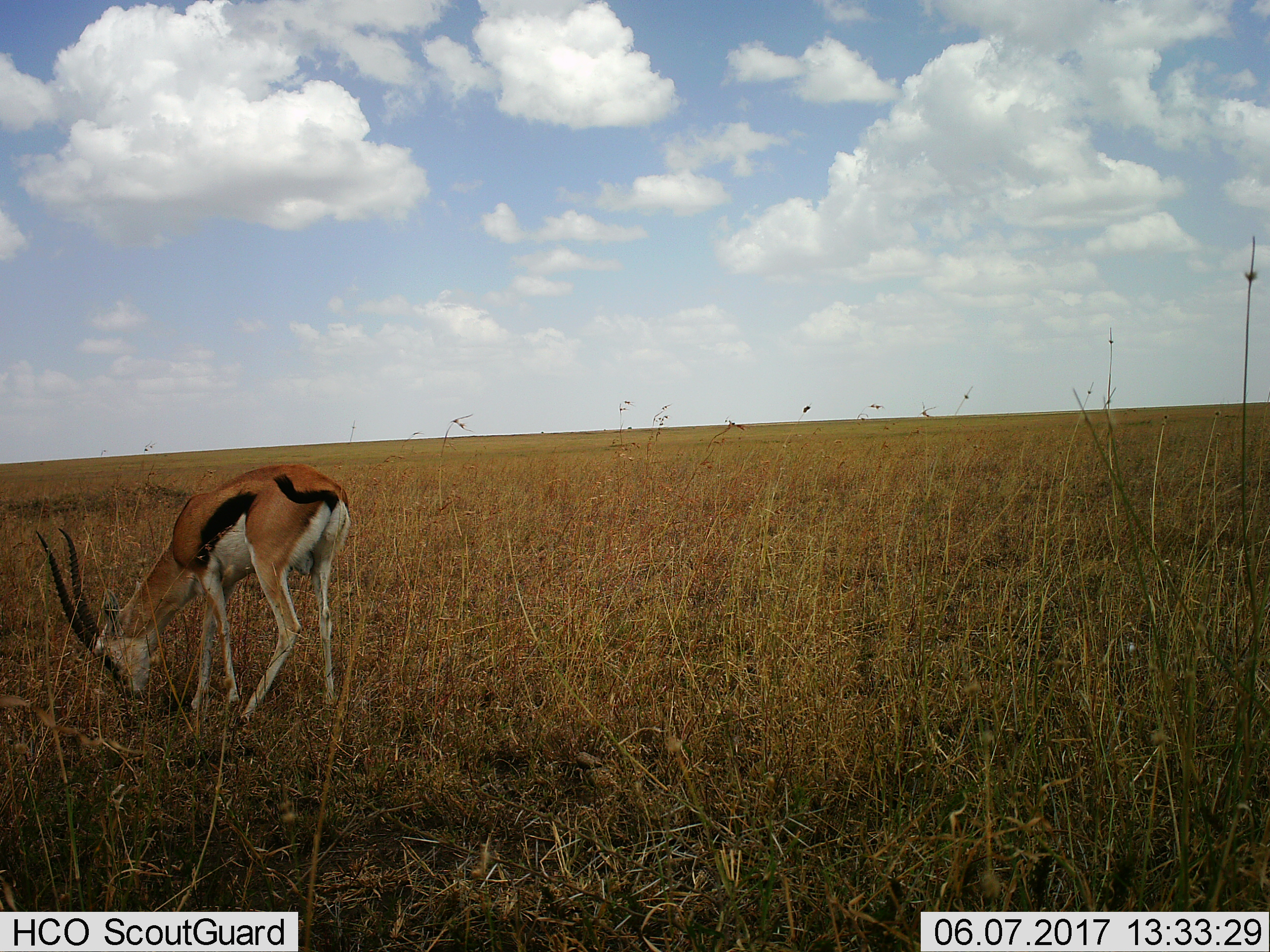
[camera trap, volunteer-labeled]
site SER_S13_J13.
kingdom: Animalia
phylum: Chordata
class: Mammalia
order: Artiodactyla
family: Bovidae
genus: Eudorcas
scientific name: Eudorcas thomsonii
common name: thomson's gazelle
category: gazellethomsons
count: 1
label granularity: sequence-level